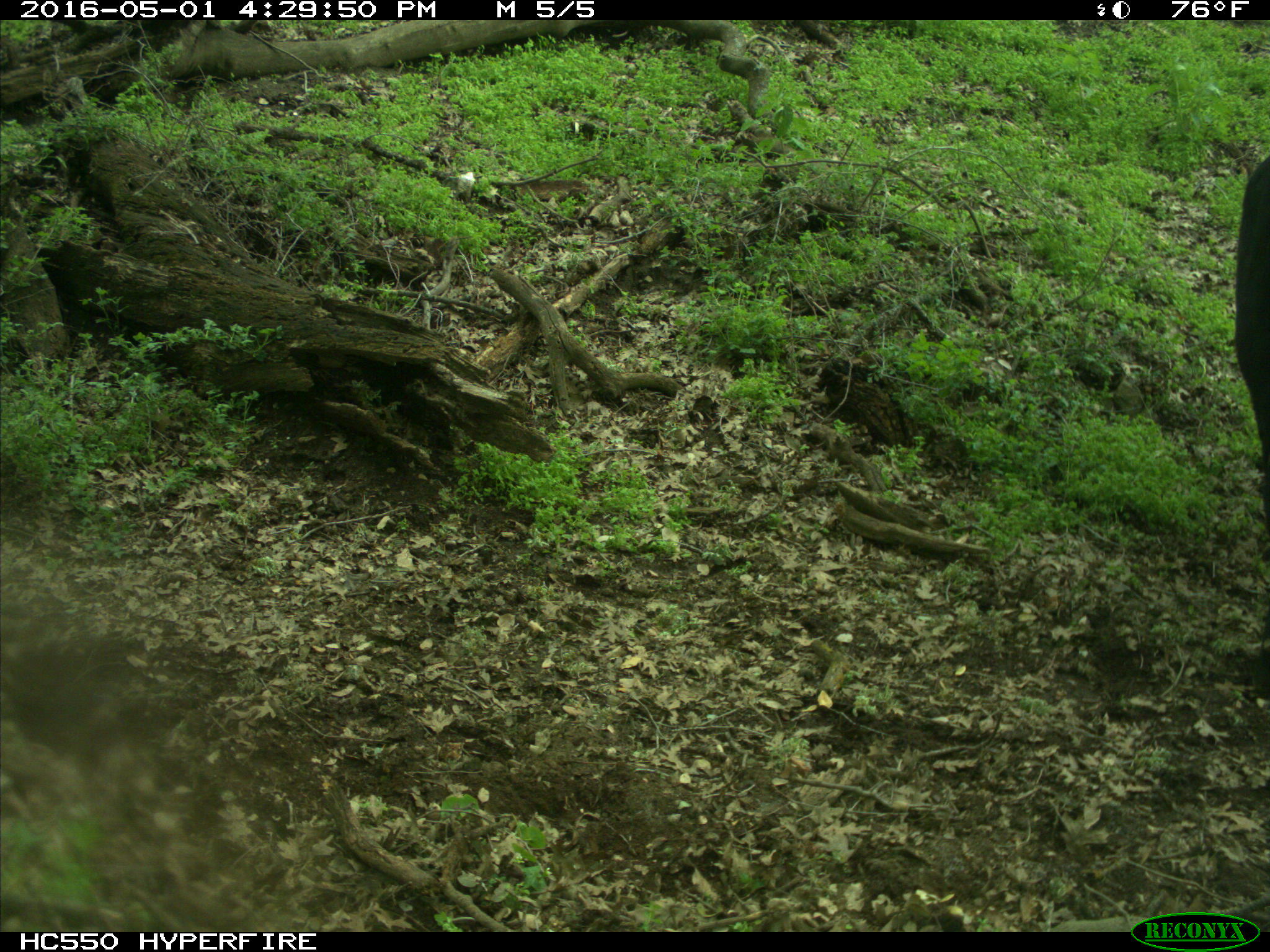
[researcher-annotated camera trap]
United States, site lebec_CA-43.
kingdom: Animalia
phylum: Chordata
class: Mammalia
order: Artiodactyla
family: Bovidae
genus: Bos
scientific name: Bos taurus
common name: domestic cow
Bos taurus (domestic cow).